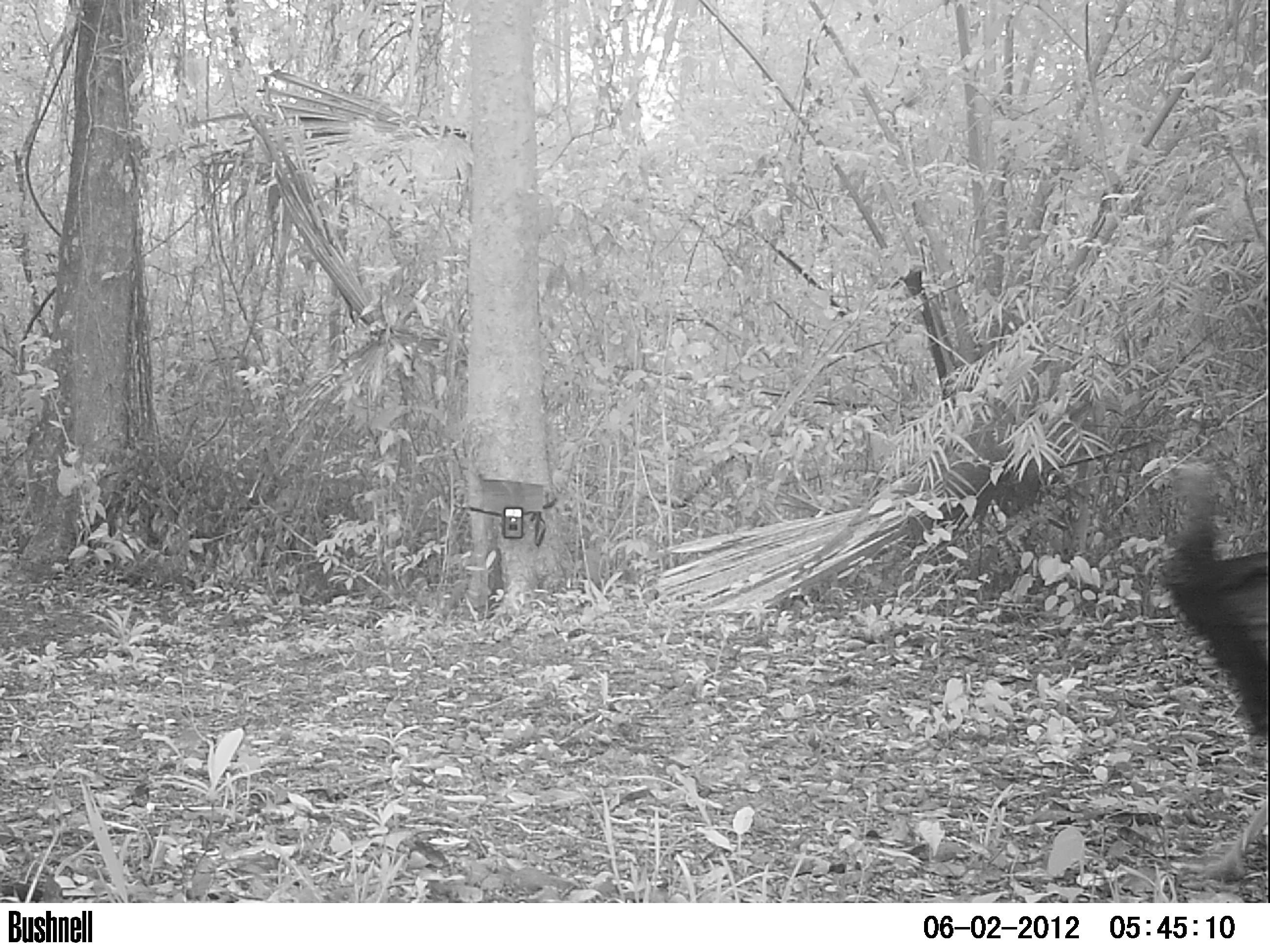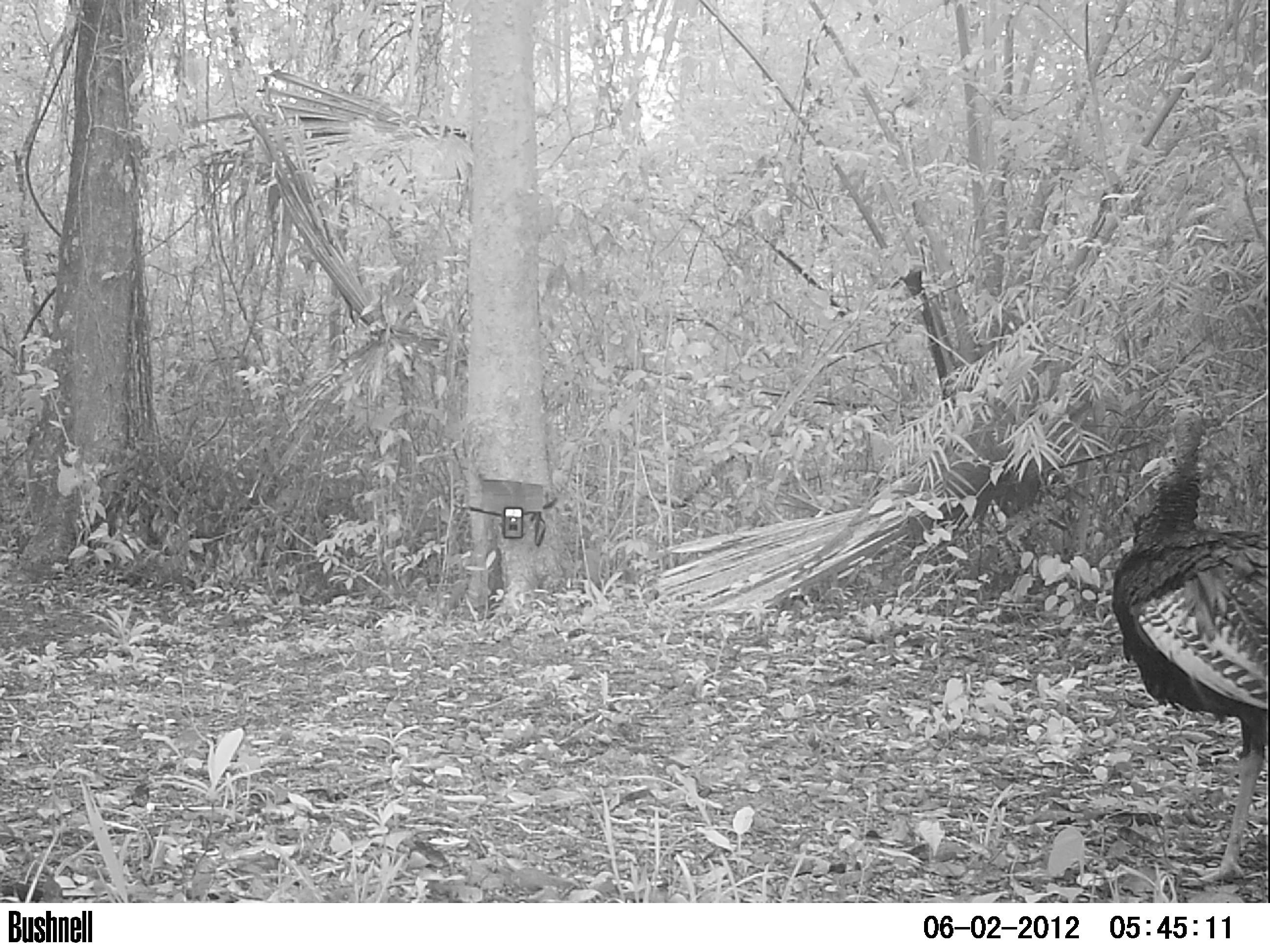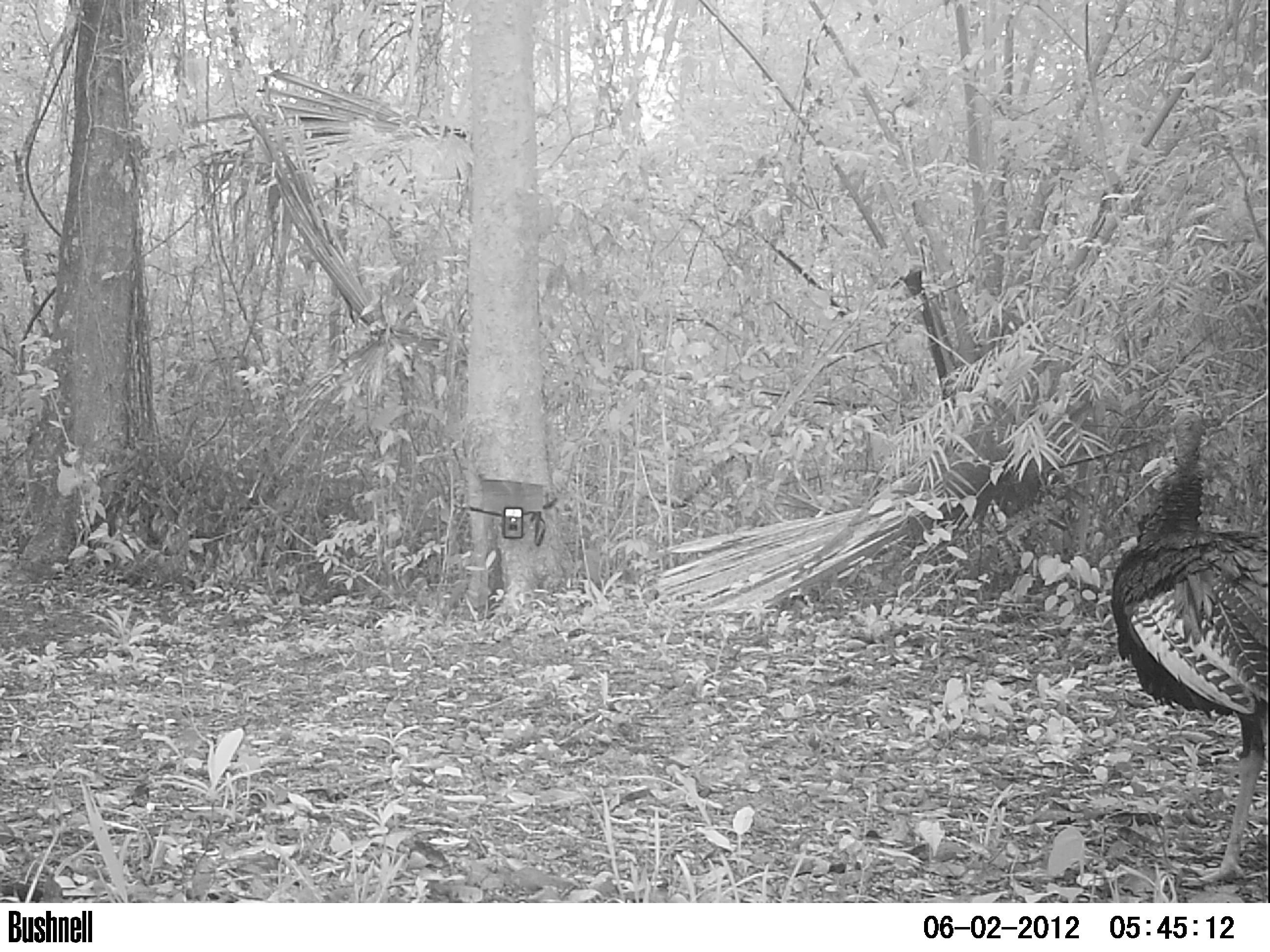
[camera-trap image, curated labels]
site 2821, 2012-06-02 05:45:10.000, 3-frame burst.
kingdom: Animalia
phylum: Chordata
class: Aves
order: Galliformes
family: Phasianidae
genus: Meleagris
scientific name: Meleagris ocellata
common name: ocellated turkey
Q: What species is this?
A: Meleagris ocellata (ocellated turkey).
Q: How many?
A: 1.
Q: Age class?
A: Adult.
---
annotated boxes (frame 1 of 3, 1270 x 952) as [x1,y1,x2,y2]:
meleagris ocellata: [1159,452,1268,879]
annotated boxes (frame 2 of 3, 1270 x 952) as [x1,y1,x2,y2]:
meleagris ocellata: [1113,405,1269,886]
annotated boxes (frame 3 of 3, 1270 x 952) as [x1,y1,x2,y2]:
meleagris ocellata: [1110,403,1269,891]